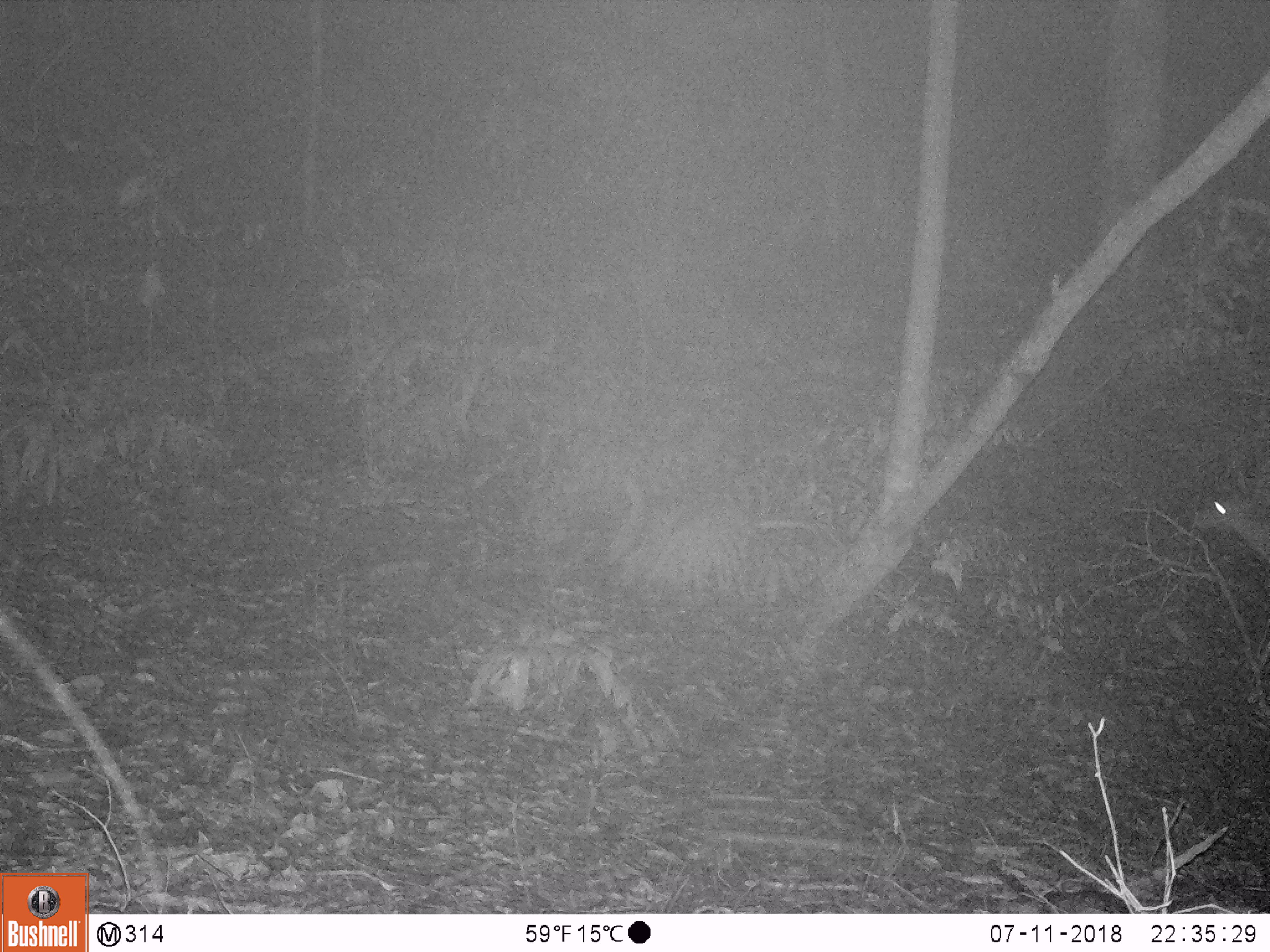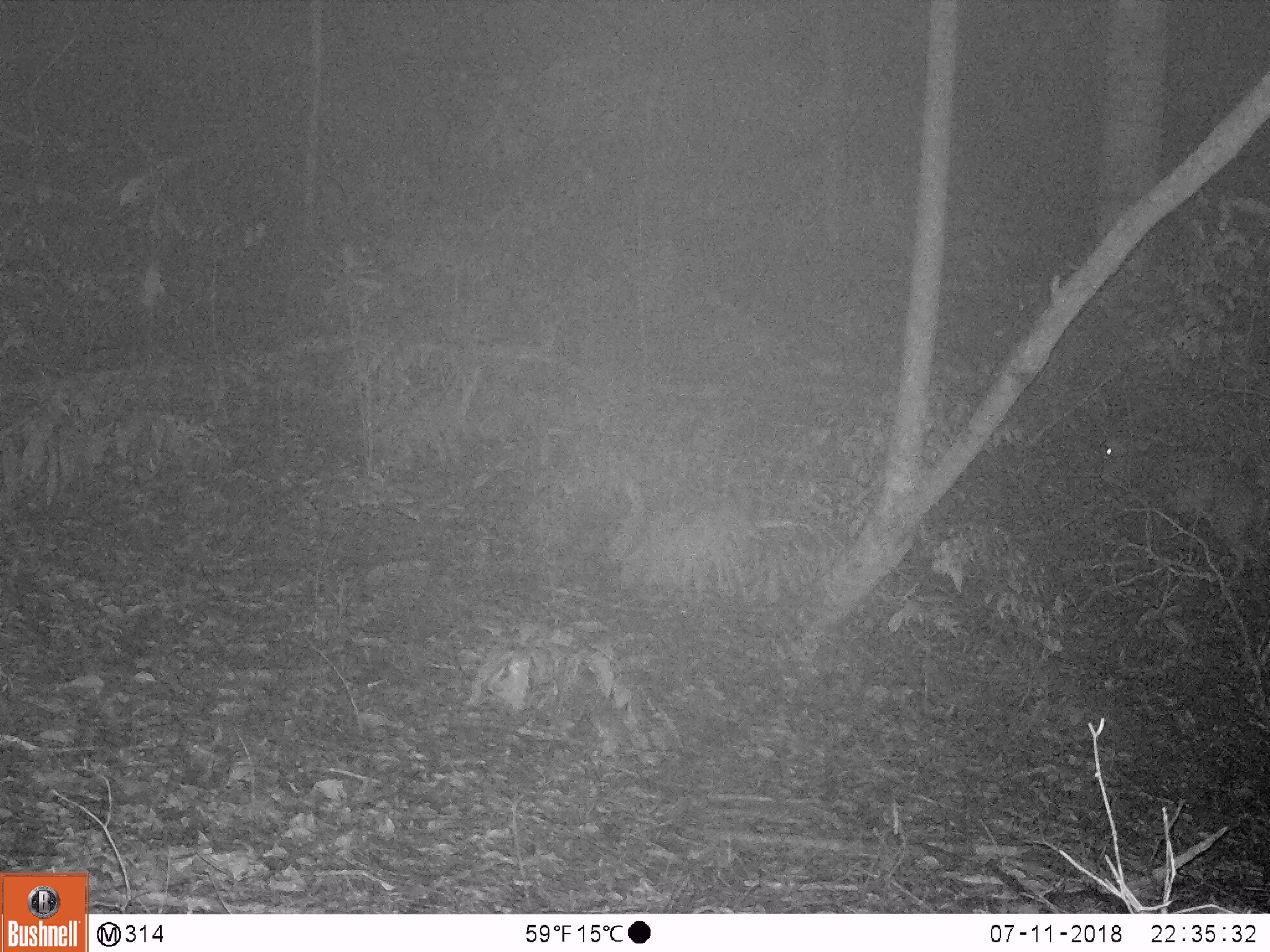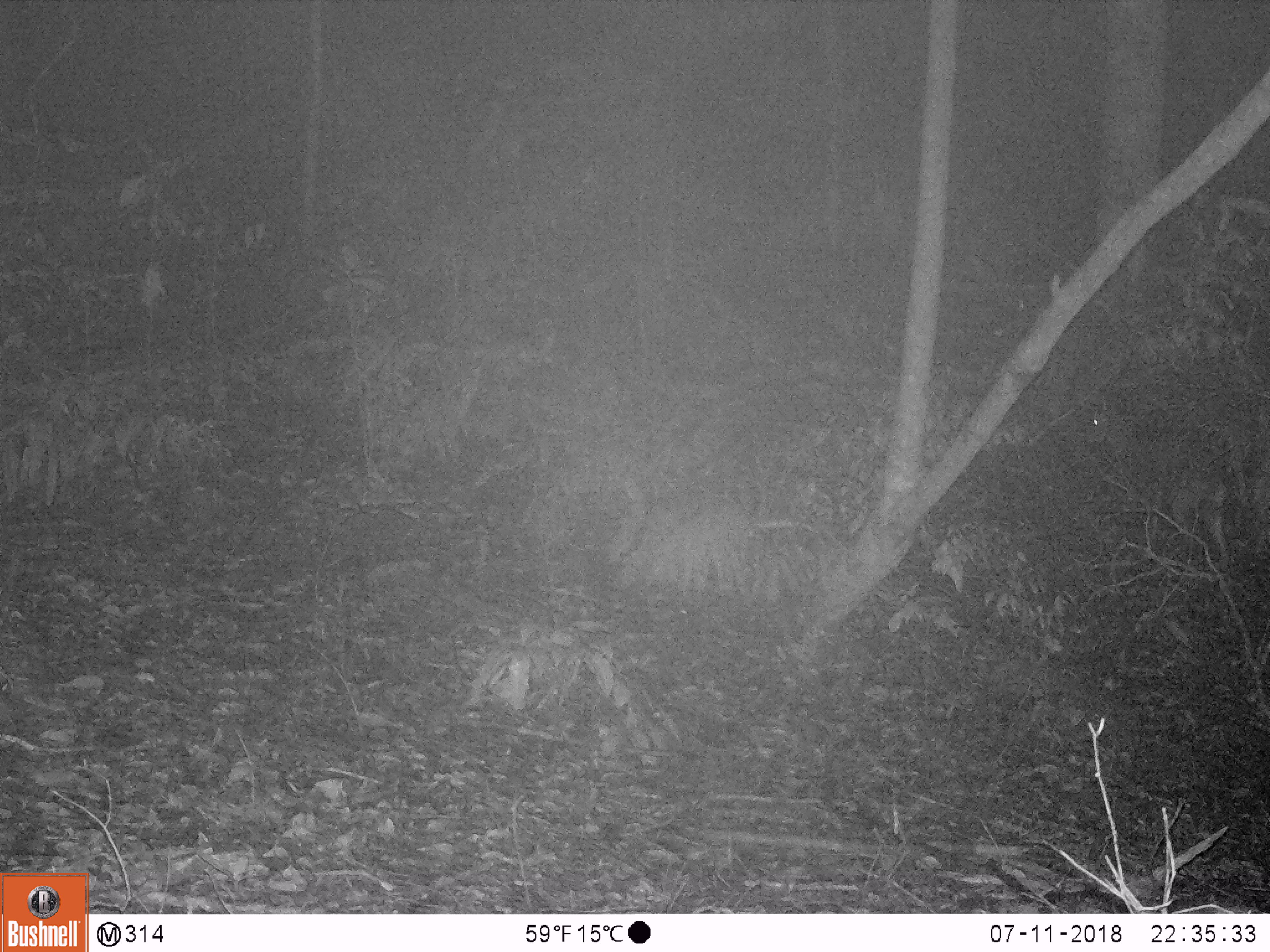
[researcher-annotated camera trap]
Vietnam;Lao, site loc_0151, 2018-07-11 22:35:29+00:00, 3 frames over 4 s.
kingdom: Animalia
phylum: Chordata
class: Mammalia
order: Artiodactyla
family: Cervidae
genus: Muntiacus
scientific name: Muntiacus rooseveltorum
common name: roosevelt's muntjac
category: roosevelts muntjac group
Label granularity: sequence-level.